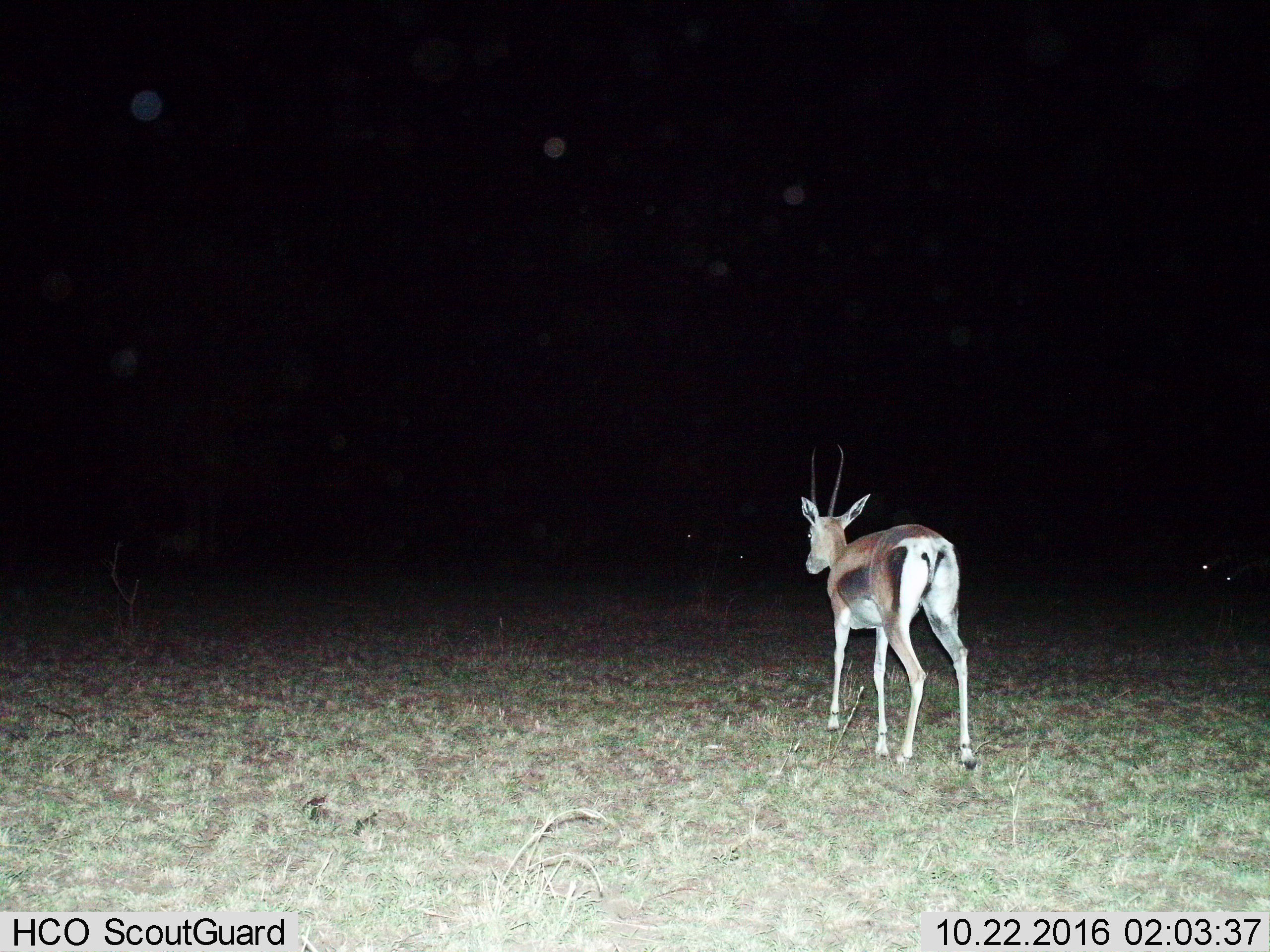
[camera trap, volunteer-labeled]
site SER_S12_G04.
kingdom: Animalia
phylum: Chordata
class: Mammalia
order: Artiodactyla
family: Bovidae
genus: Eudorcas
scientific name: Eudorcas thomsonii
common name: thomson's gazelle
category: gazellethomsons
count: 1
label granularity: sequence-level